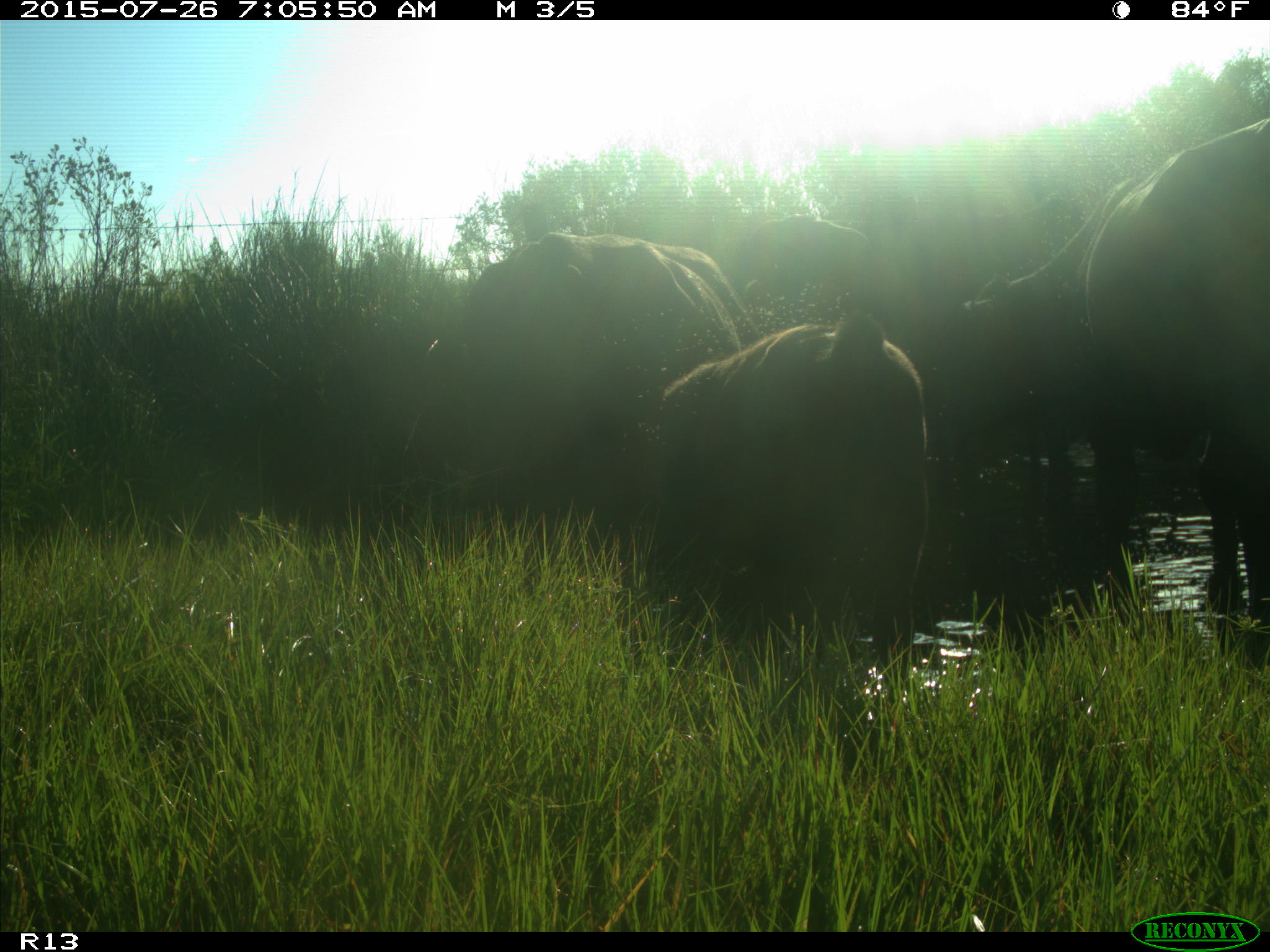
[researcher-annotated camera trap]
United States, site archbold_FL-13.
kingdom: Animalia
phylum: Chordata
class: Mammalia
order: Artiodactyla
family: Bovidae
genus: Bos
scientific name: Bos taurus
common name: domestic cow